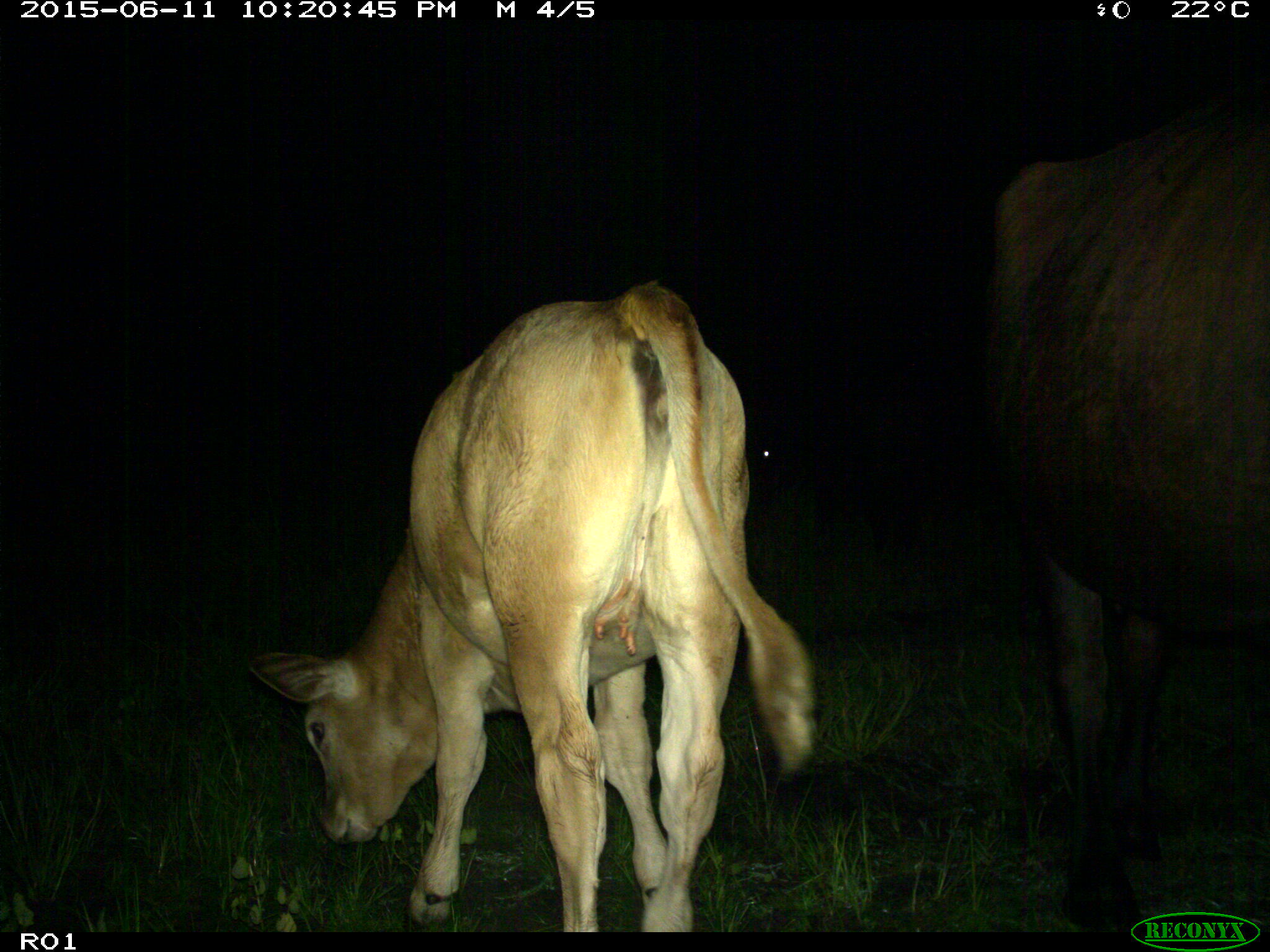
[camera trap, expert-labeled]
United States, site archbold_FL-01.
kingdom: Animalia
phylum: Chordata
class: Mammalia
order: Artiodactyla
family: Bovidae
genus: Bos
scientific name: Bos taurus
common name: domestic cow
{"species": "Bos taurus (domestic cow)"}